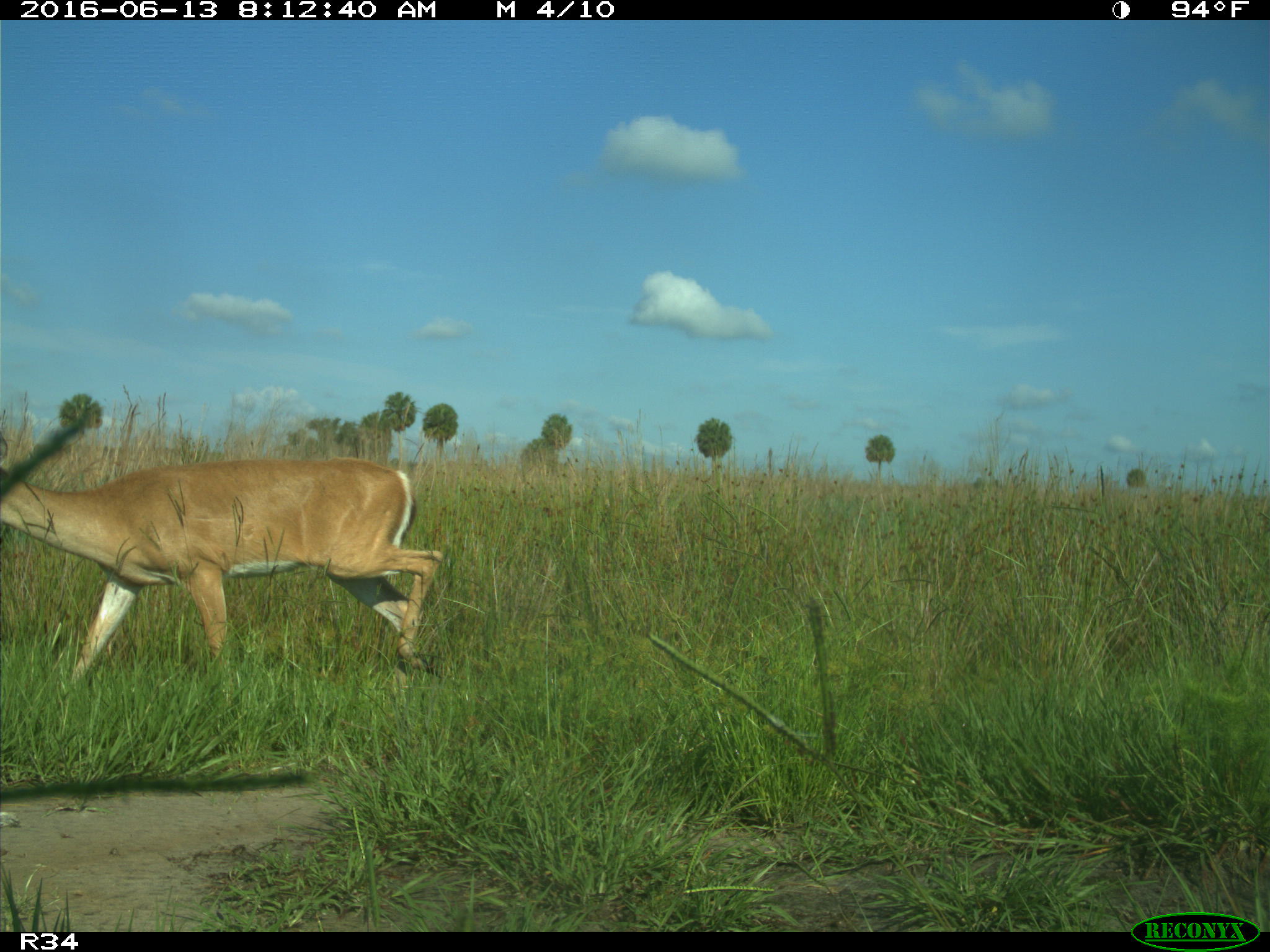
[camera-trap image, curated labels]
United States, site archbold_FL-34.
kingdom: Animalia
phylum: Chordata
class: Mammalia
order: Artiodactyla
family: Cervidae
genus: Odocoileus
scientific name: Odocoileus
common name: deer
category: unidentified deer